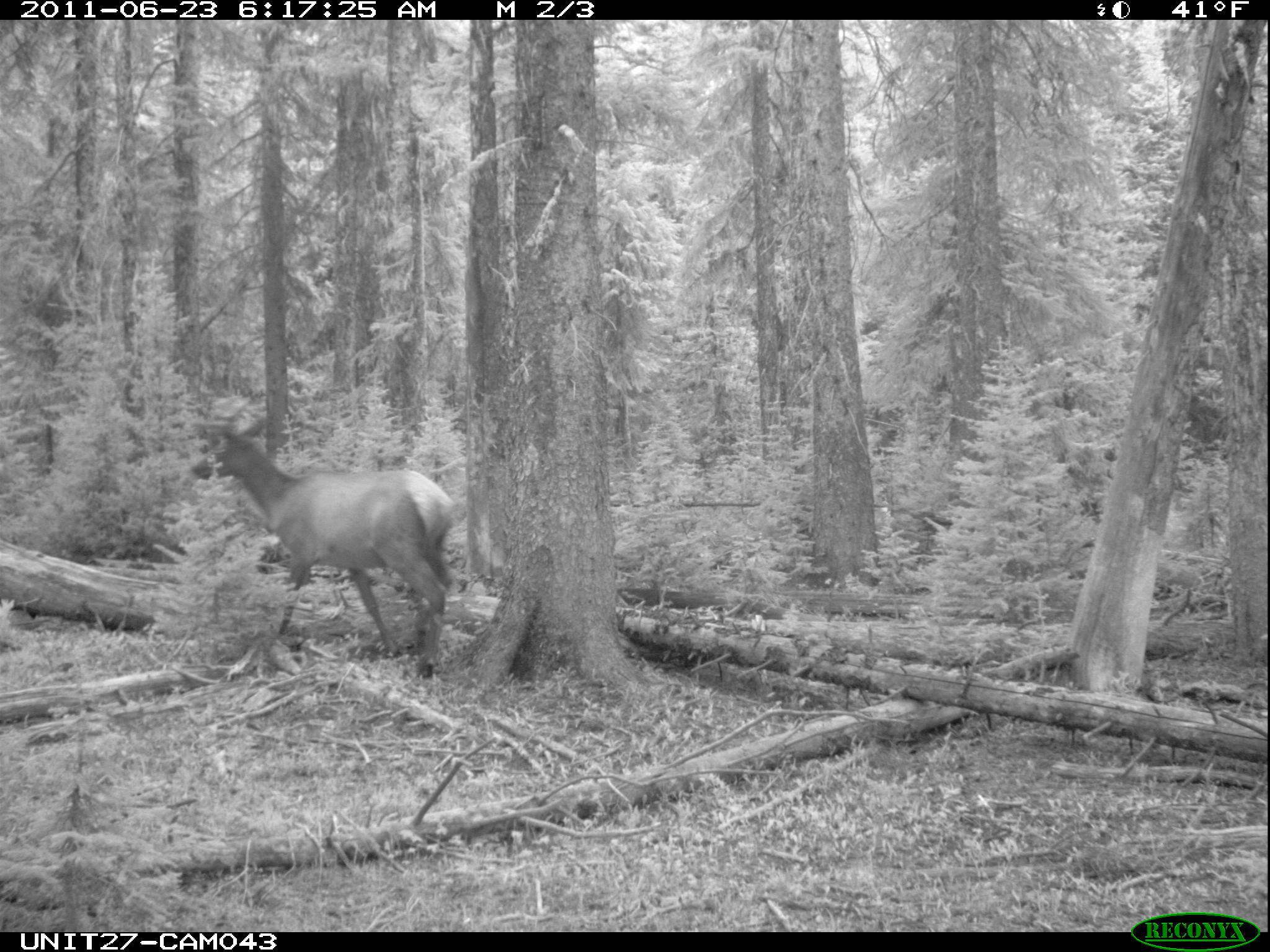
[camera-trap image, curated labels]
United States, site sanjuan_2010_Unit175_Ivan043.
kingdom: Animalia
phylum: Chordata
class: Mammalia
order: Artiodactyla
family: Cervidae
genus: Cervus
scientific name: Cervus elaphus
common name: red deer